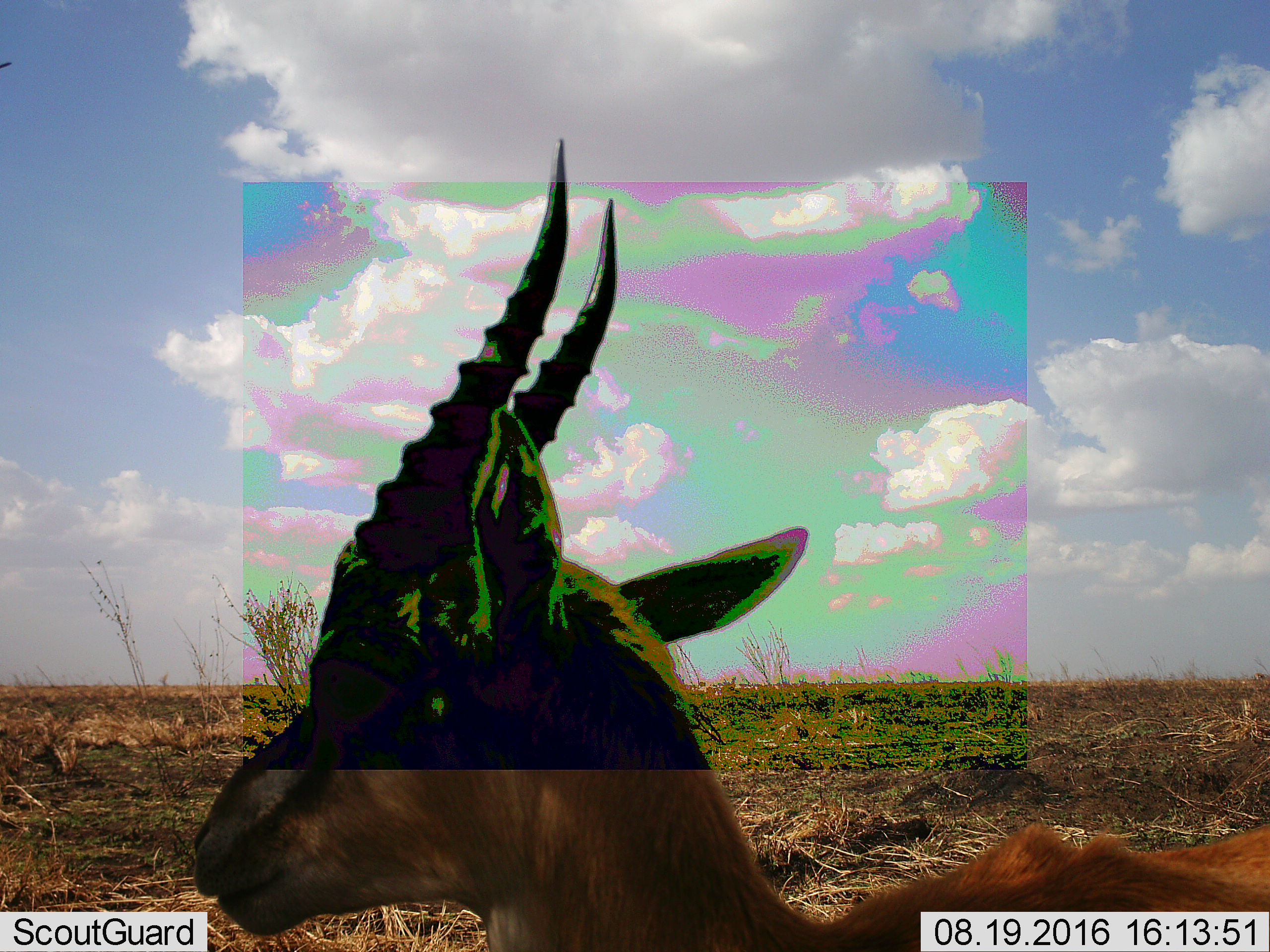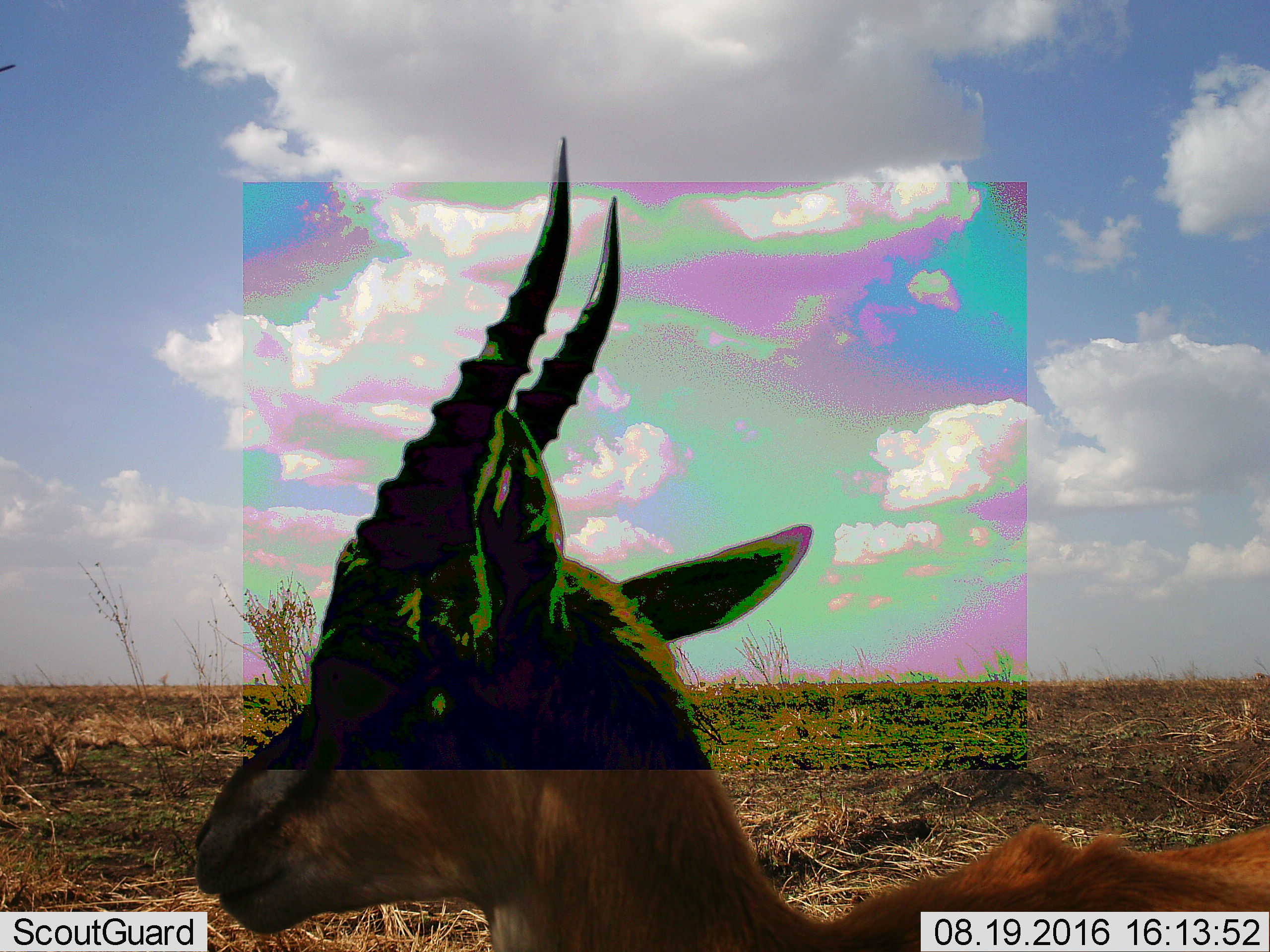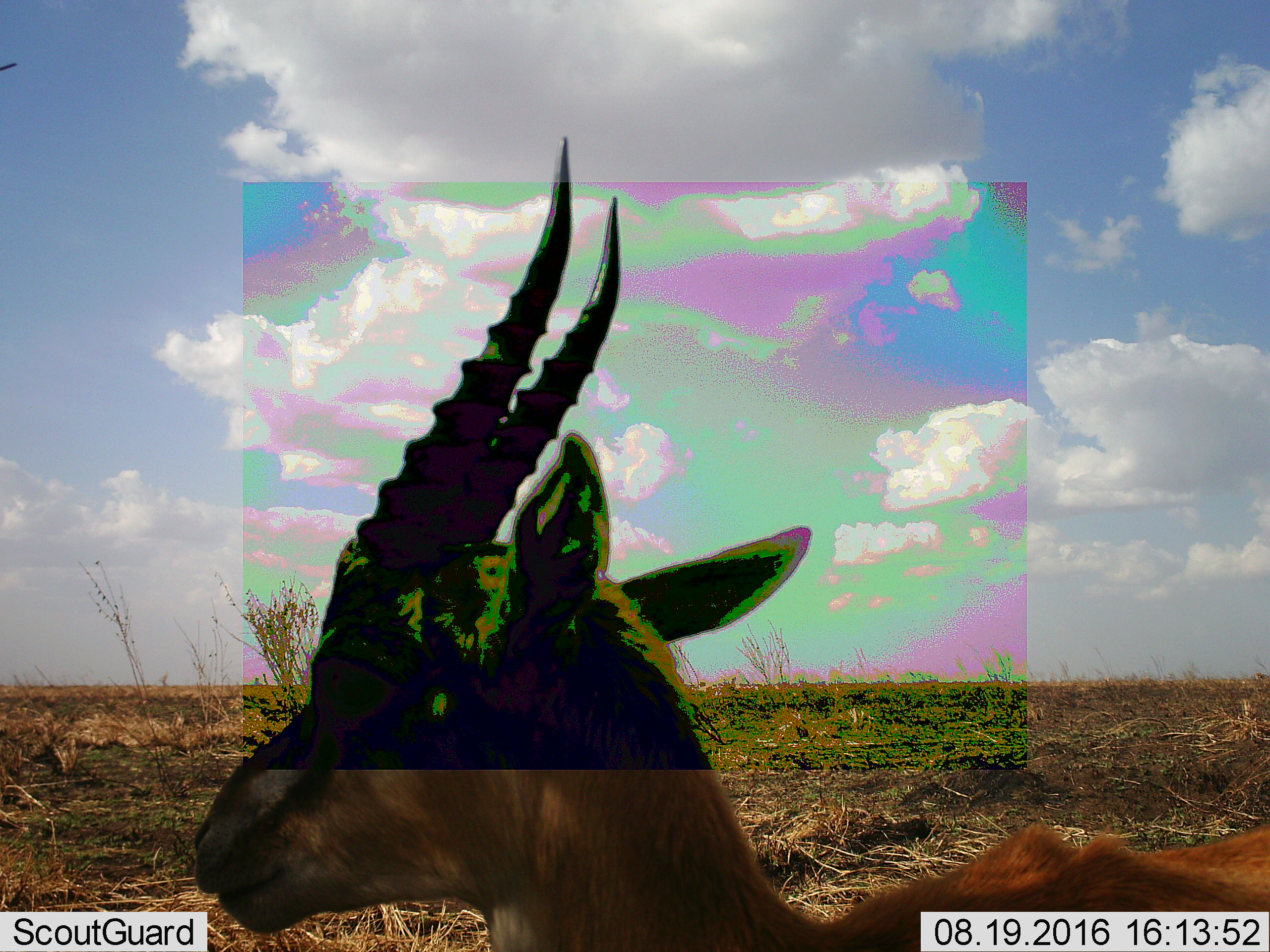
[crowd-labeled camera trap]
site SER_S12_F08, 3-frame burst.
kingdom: Animalia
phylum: Chordata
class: Mammalia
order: Artiodactyla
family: Bovidae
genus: Eudorcas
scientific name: Eudorcas thomsonii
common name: thomson's gazelle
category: gazellethomsons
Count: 1.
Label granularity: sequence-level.